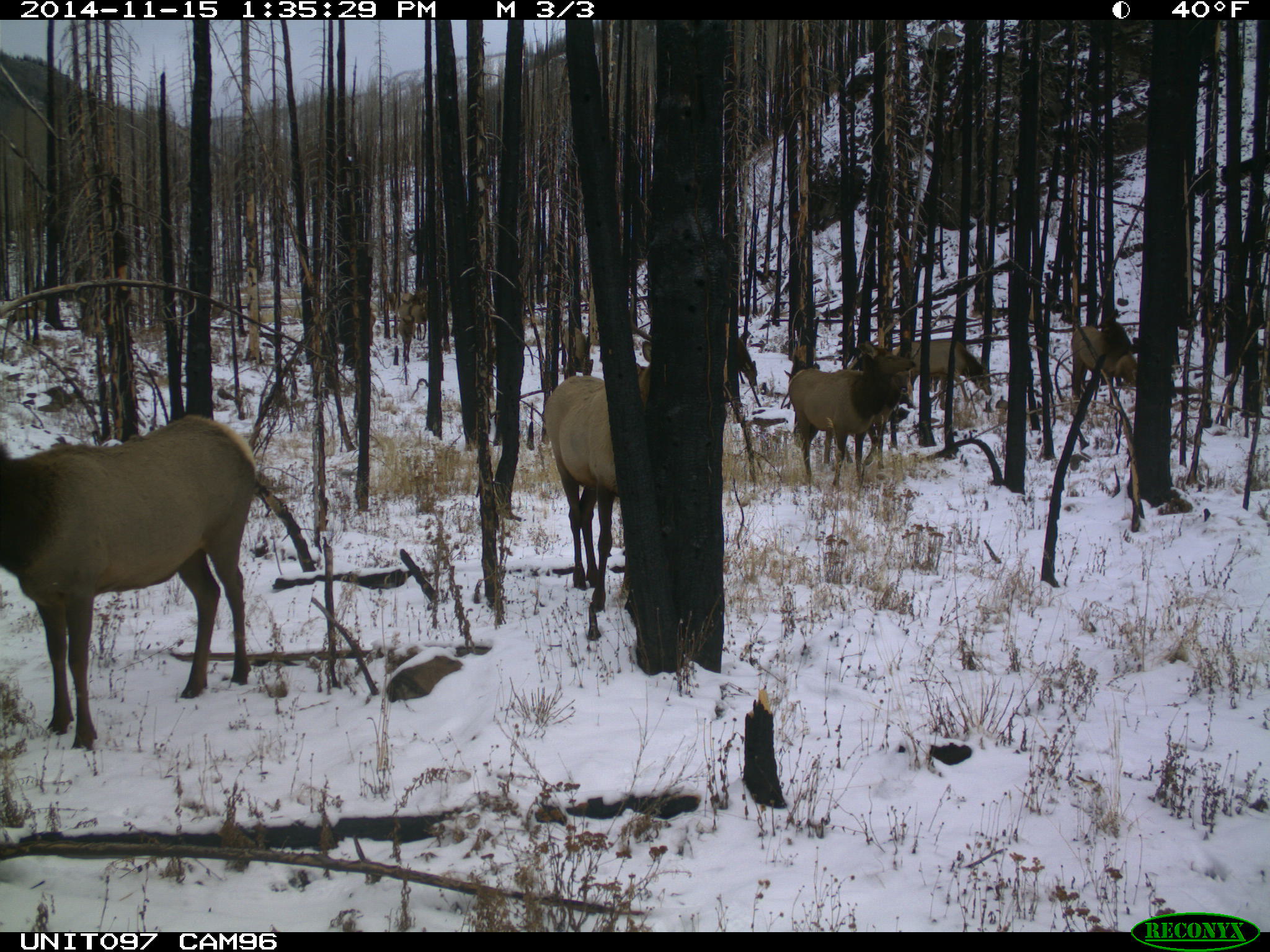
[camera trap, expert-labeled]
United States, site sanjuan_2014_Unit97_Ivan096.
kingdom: Animalia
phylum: Chordata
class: Mammalia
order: Artiodactyla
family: Cervidae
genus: Cervus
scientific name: Cervus elaphus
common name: red deer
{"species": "Cervus elaphus (red deer)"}